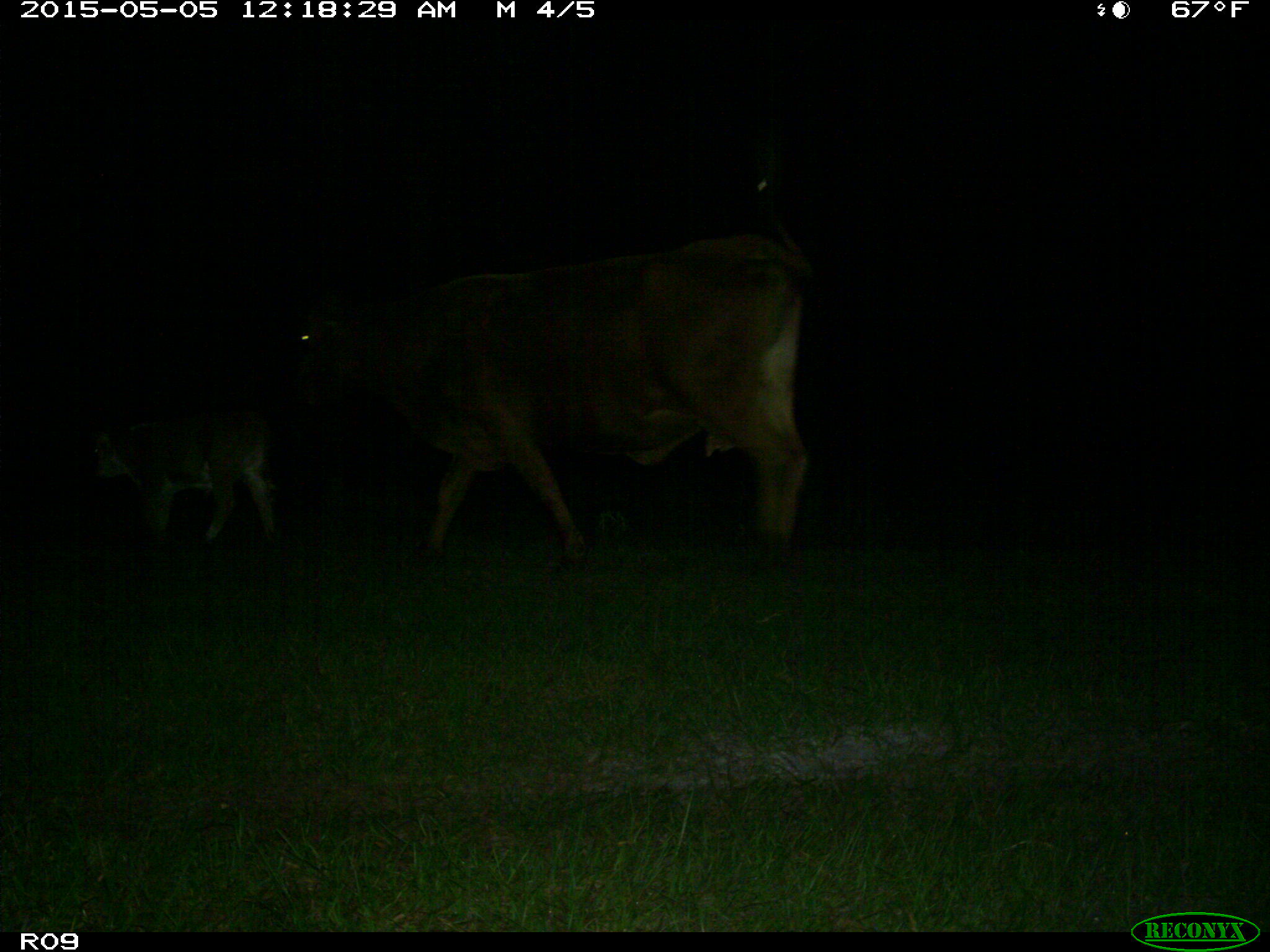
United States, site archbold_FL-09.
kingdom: Animalia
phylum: Chordata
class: Mammalia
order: Artiodactyla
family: Bovidae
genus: Bos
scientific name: Bos taurus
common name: domestic cow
Bos taurus (domestic cow).